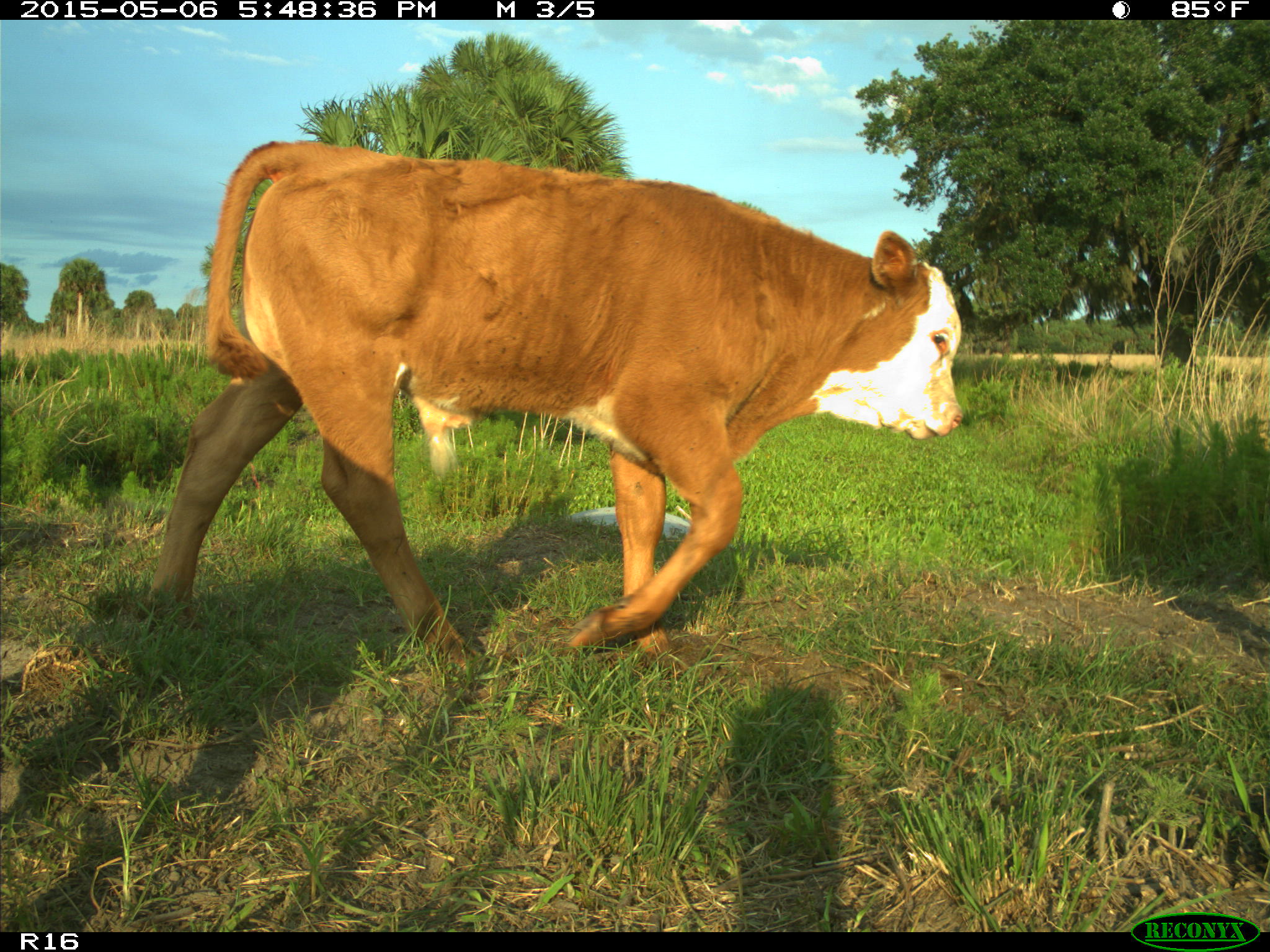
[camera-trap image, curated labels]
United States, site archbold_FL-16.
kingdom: Animalia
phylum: Chordata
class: Mammalia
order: Artiodactyla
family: Bovidae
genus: Bos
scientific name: Bos taurus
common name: domestic cow